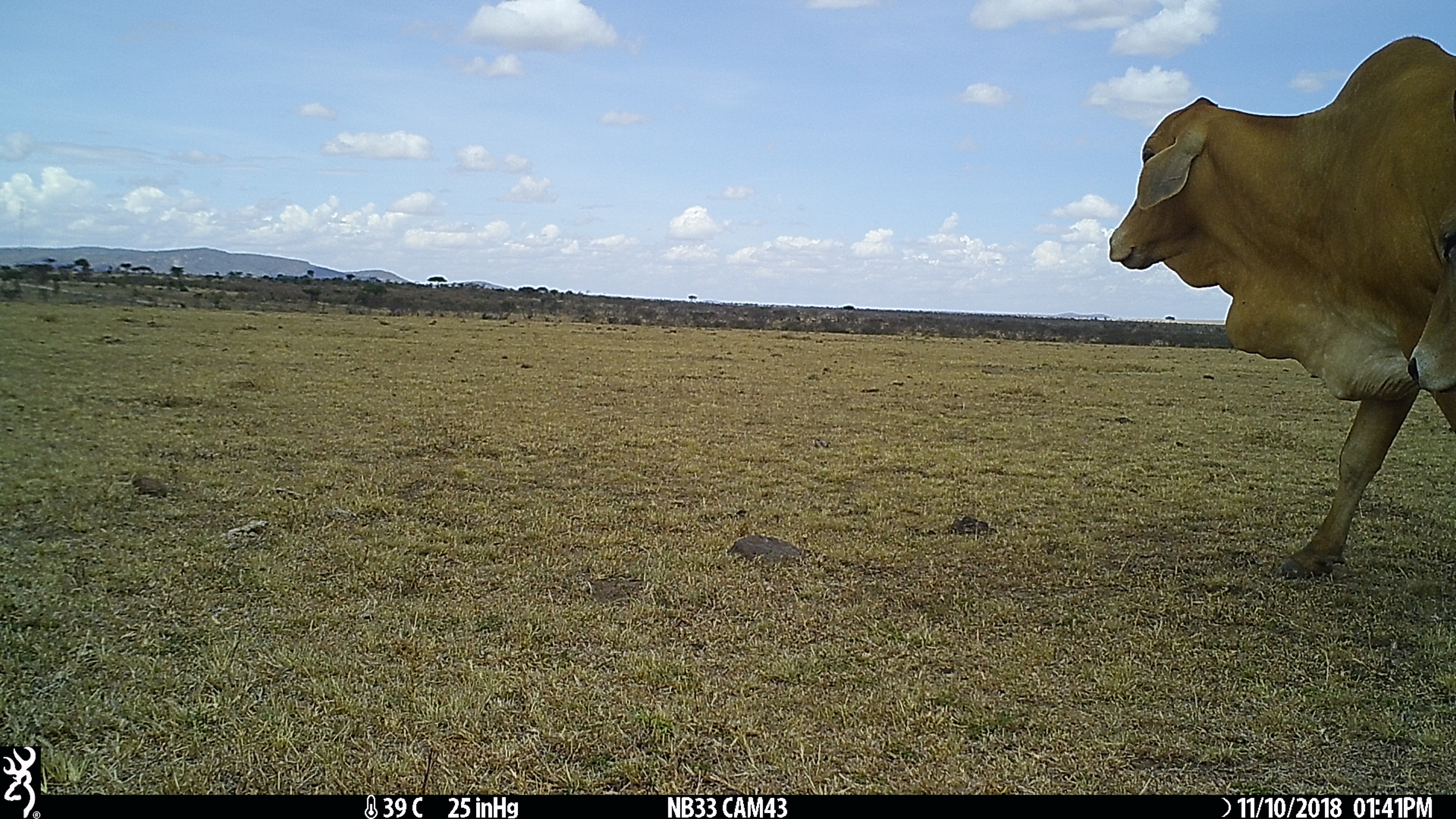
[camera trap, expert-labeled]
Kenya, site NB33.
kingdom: Animalia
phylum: Chordata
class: Mammalia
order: Artiodactyla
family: Bovidae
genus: Bos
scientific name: Bos taurus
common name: cattle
Cattle (Bos taurus).